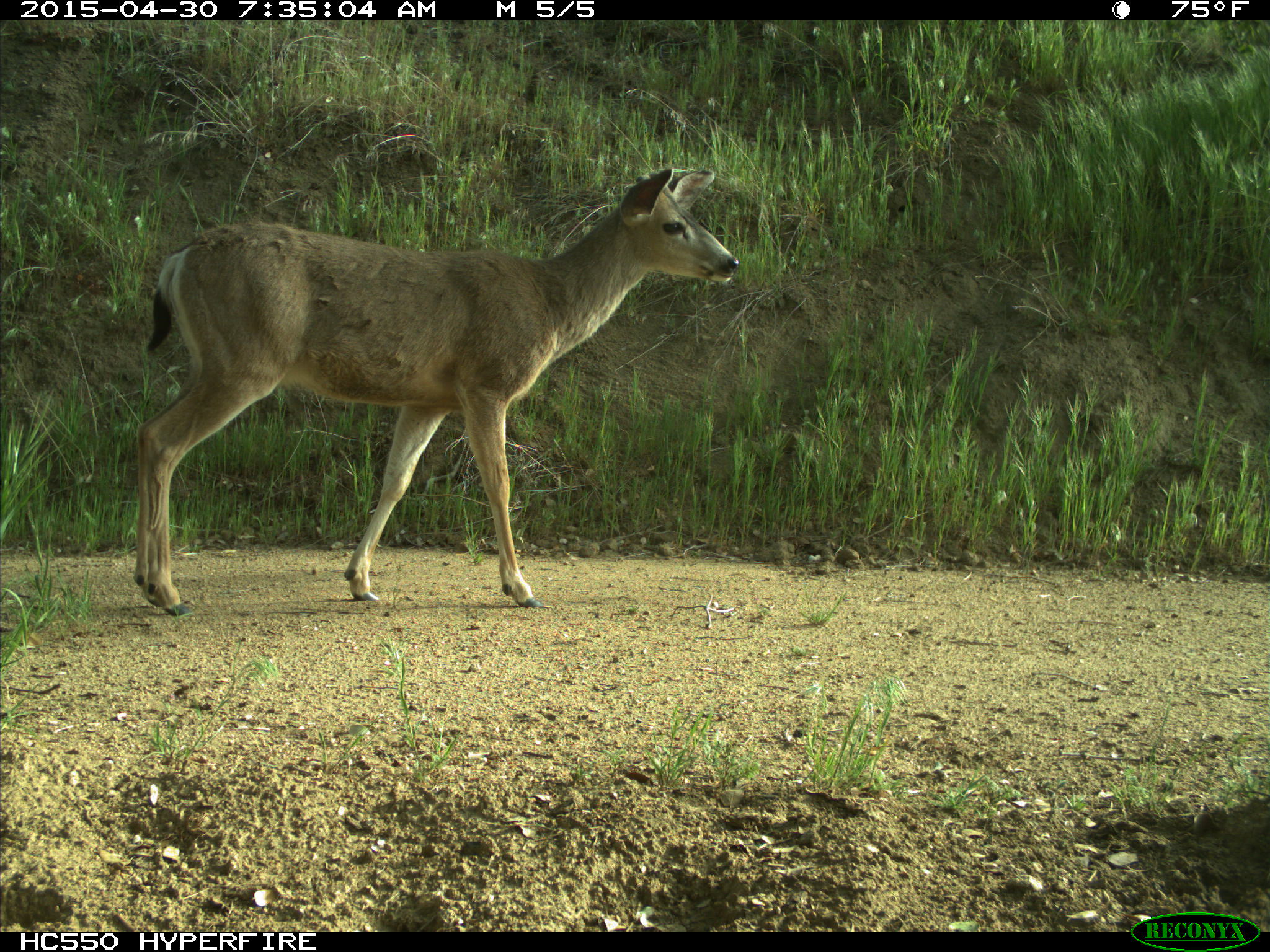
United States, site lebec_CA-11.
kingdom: Animalia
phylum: Chordata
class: Mammalia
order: Artiodactyla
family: Cervidae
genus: Odocoileus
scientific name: Odocoileus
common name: deer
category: unidentified deer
Unidentified deer (deer) (Odocoileus).